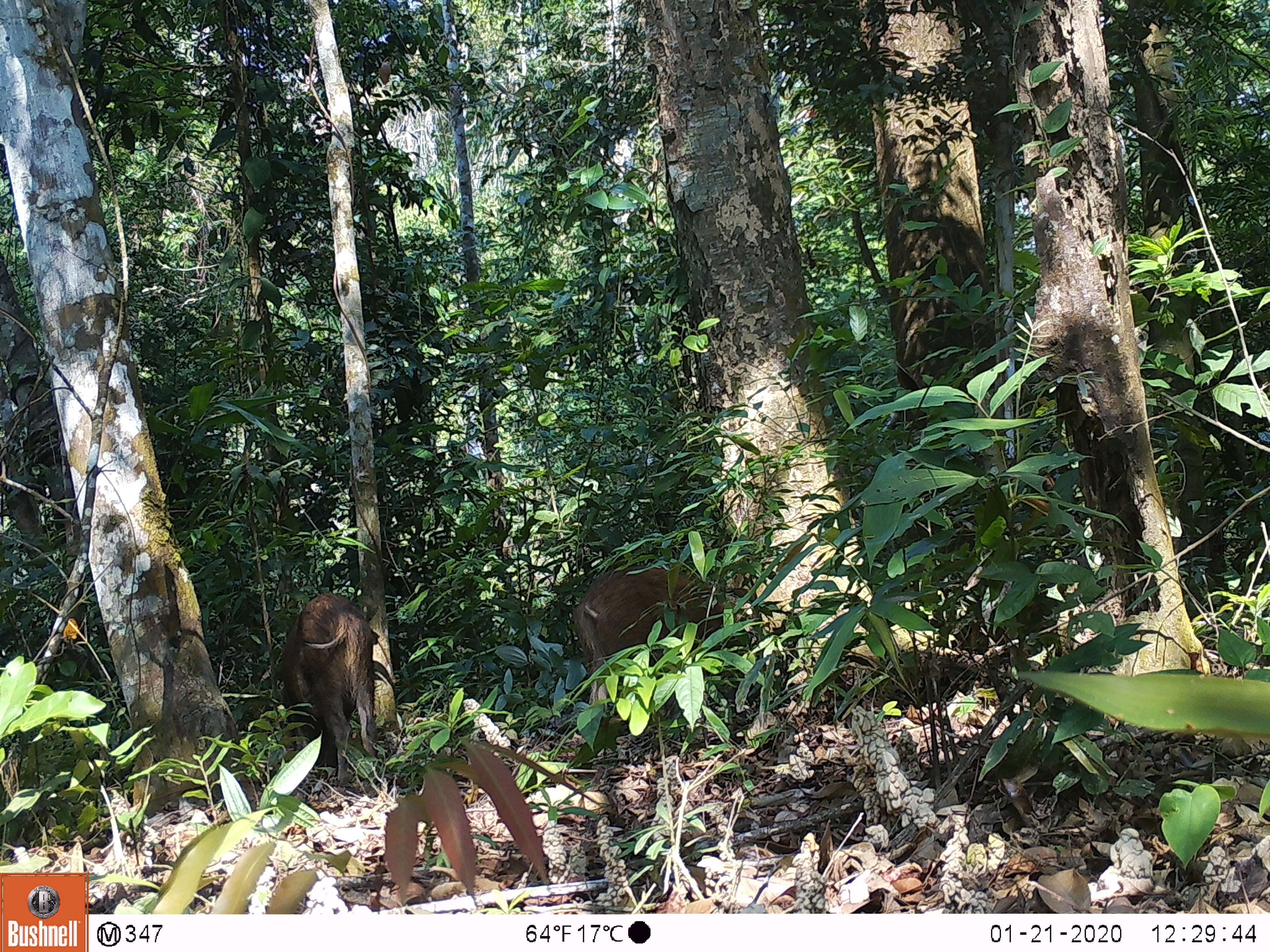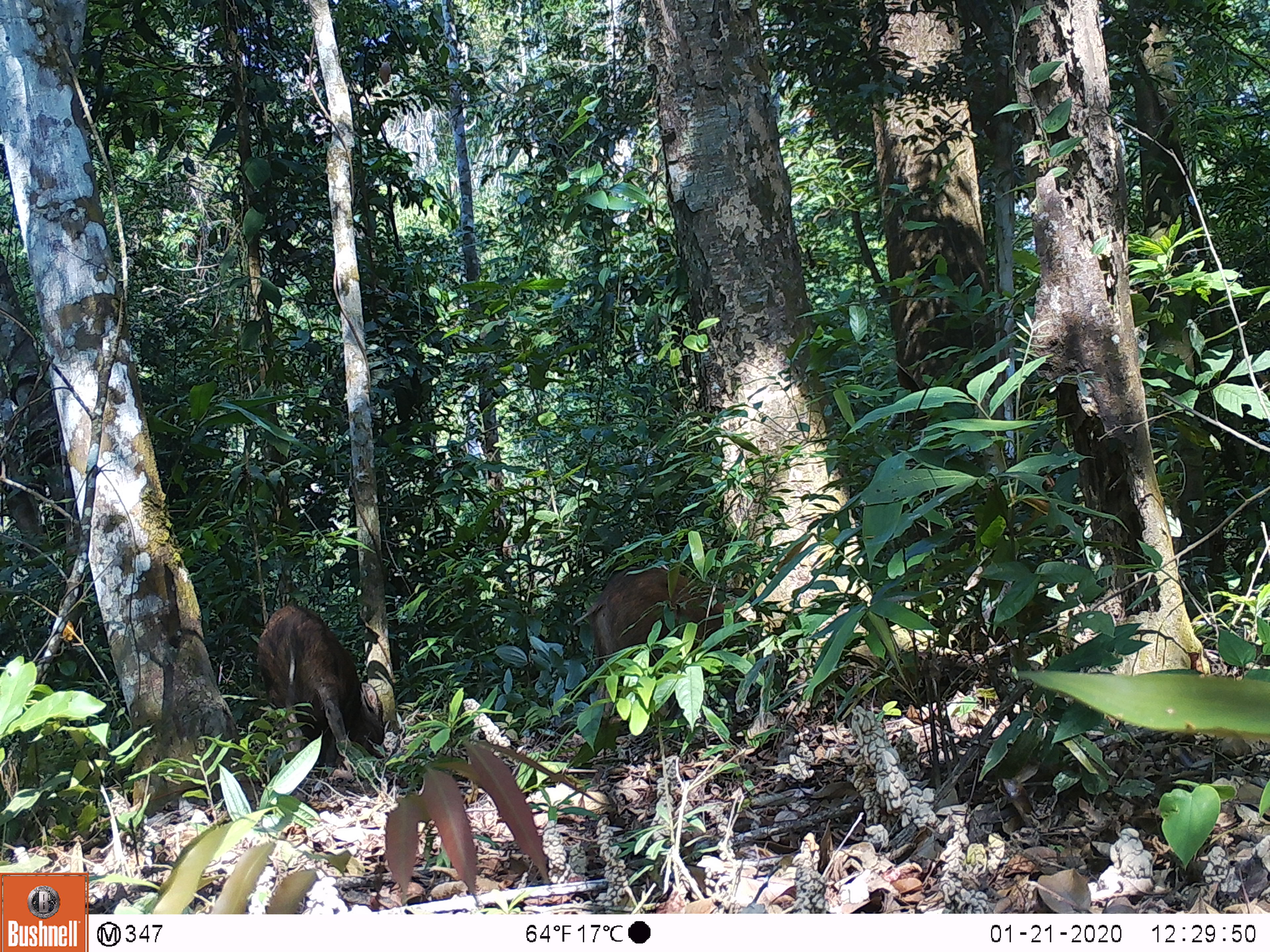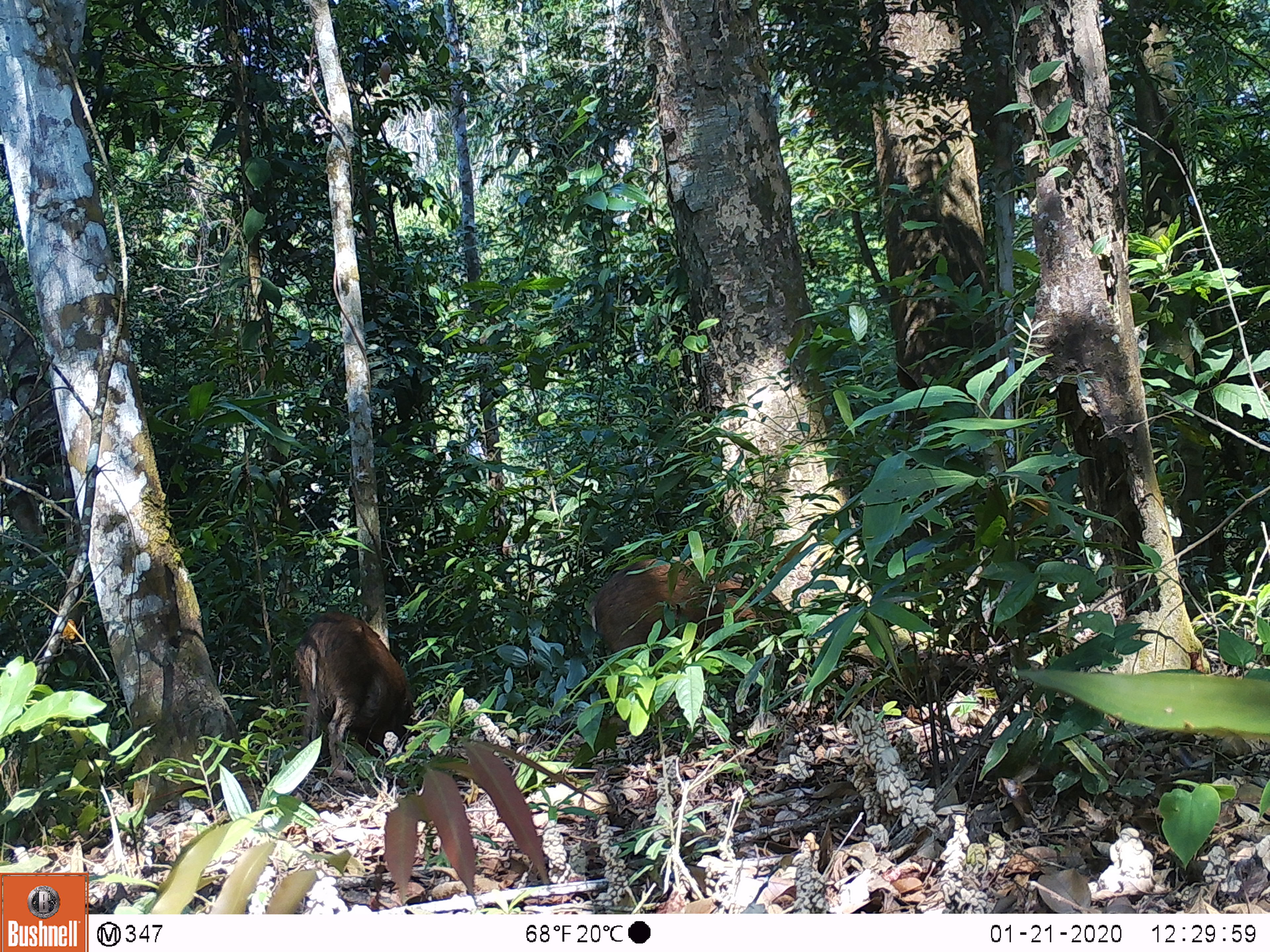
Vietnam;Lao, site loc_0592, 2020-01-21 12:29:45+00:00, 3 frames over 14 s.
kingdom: Animalia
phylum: Chordata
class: Mammalia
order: Artiodactyla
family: Suidae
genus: Sus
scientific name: Sus scrofa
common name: eurasian wild pig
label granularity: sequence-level